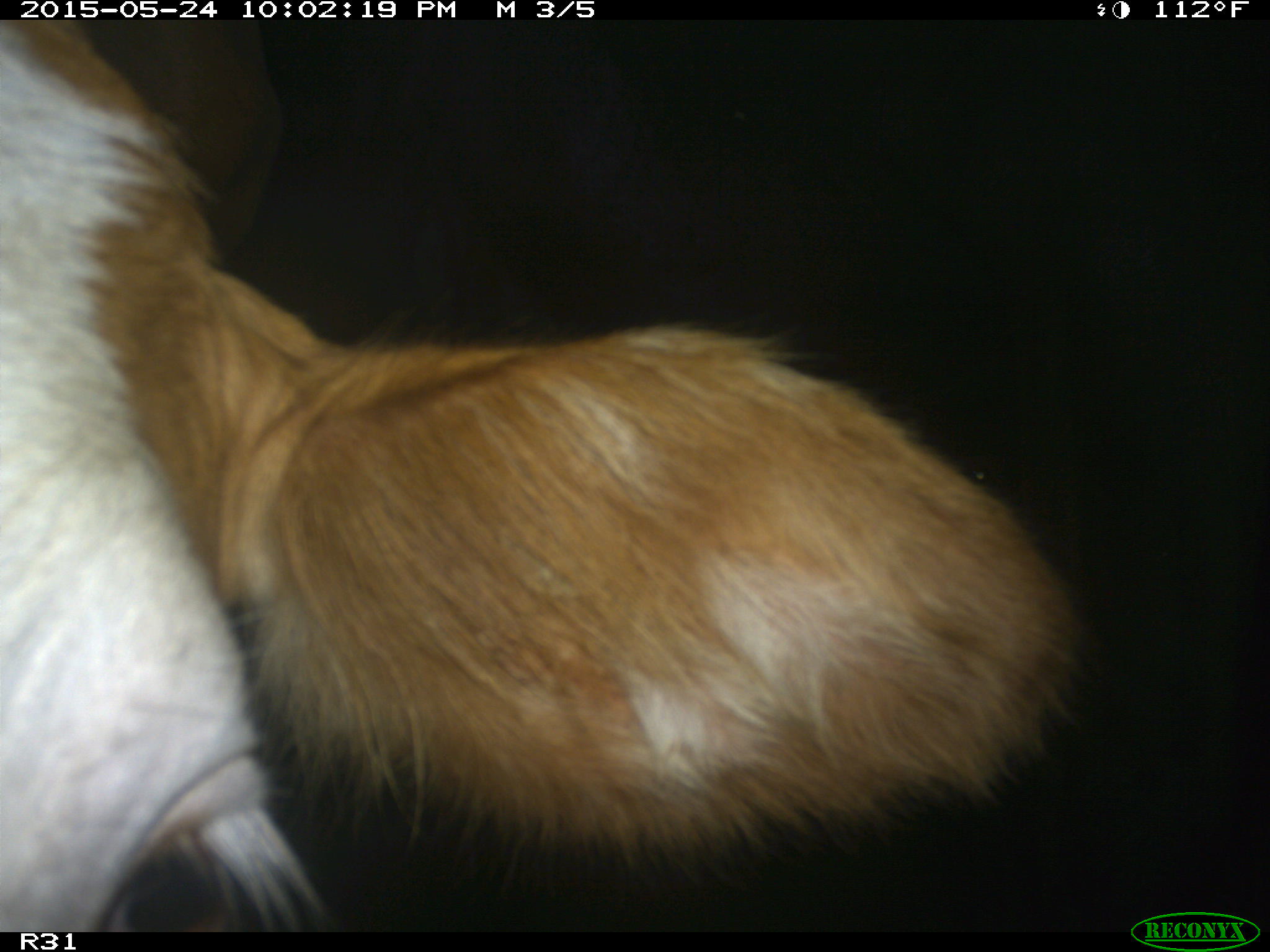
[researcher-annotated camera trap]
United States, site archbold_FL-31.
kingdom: Animalia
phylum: Chordata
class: Mammalia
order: Artiodactyla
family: Bovidae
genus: Bos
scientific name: Bos taurus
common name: domestic cow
Bos taurus (domestic cow).